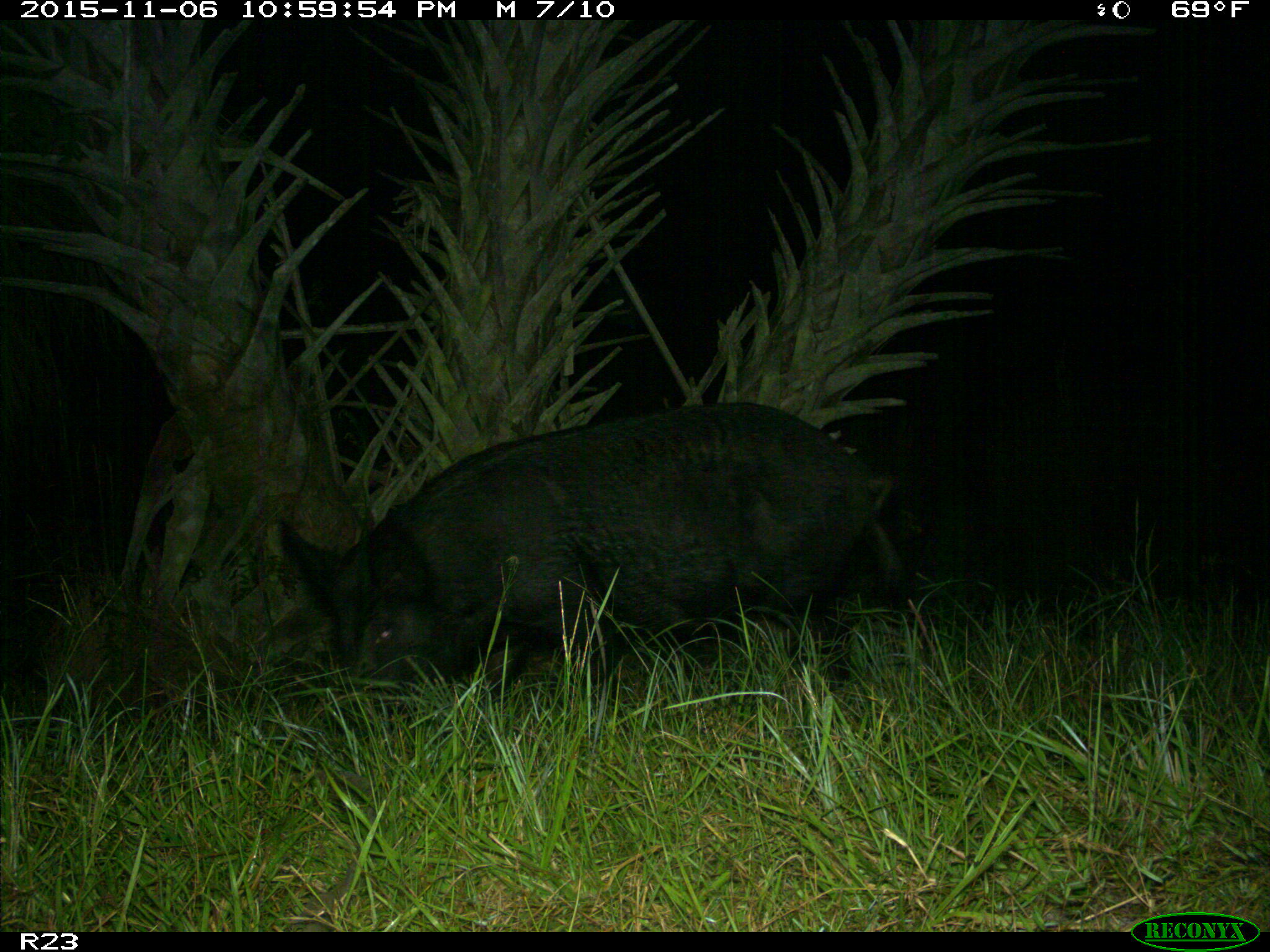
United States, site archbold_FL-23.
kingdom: Animalia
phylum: Chordata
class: Mammalia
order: Artiodactyla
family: Suidae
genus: Sus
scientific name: Sus scrofa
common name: wild boar